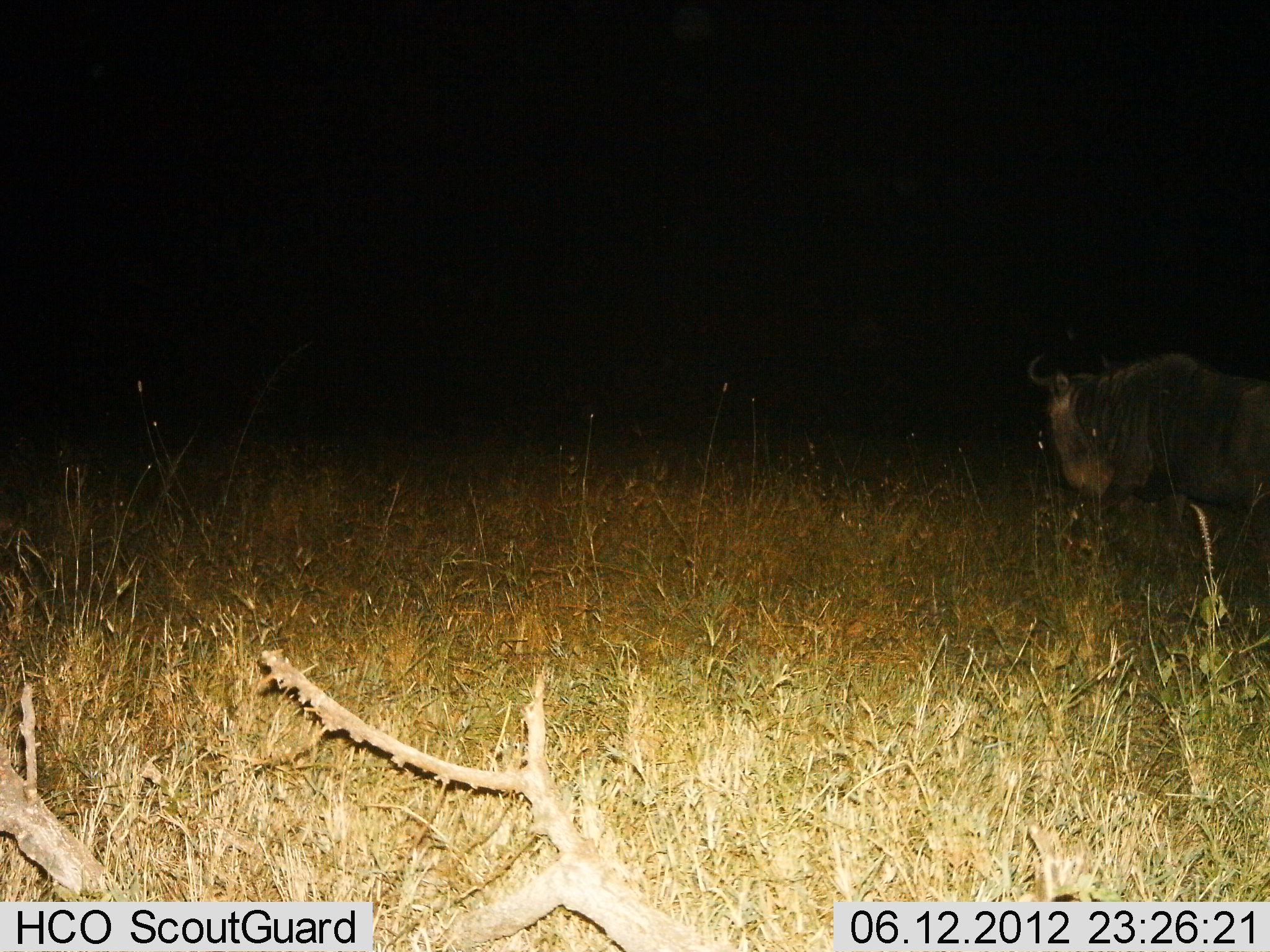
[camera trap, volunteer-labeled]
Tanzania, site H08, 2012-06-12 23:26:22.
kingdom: Animalia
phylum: Chordata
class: Mammalia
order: Artiodactyla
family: Bovidae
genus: Connochaetes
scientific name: Connochaetes taurinus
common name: blue wildebeest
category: wildebeest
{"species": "wildebeest (blue wildebeest) (Connochaetes taurinus)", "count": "1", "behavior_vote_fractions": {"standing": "60%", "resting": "0%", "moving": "40%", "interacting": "0%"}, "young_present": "0%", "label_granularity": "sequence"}